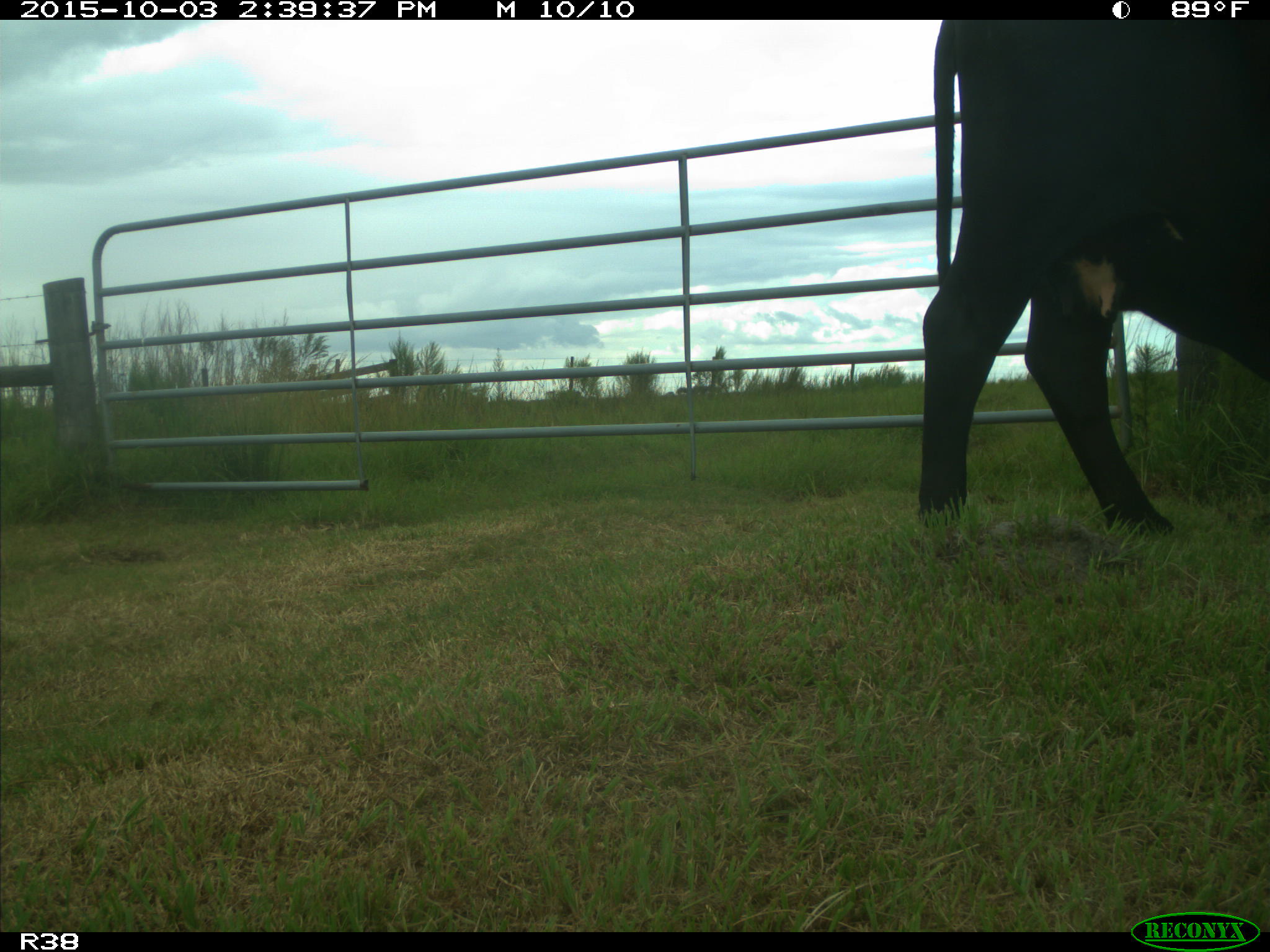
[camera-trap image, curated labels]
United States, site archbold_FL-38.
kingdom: Animalia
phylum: Chordata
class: Mammalia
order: Artiodactyla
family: Bovidae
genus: Bos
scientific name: Bos taurus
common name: domestic cow